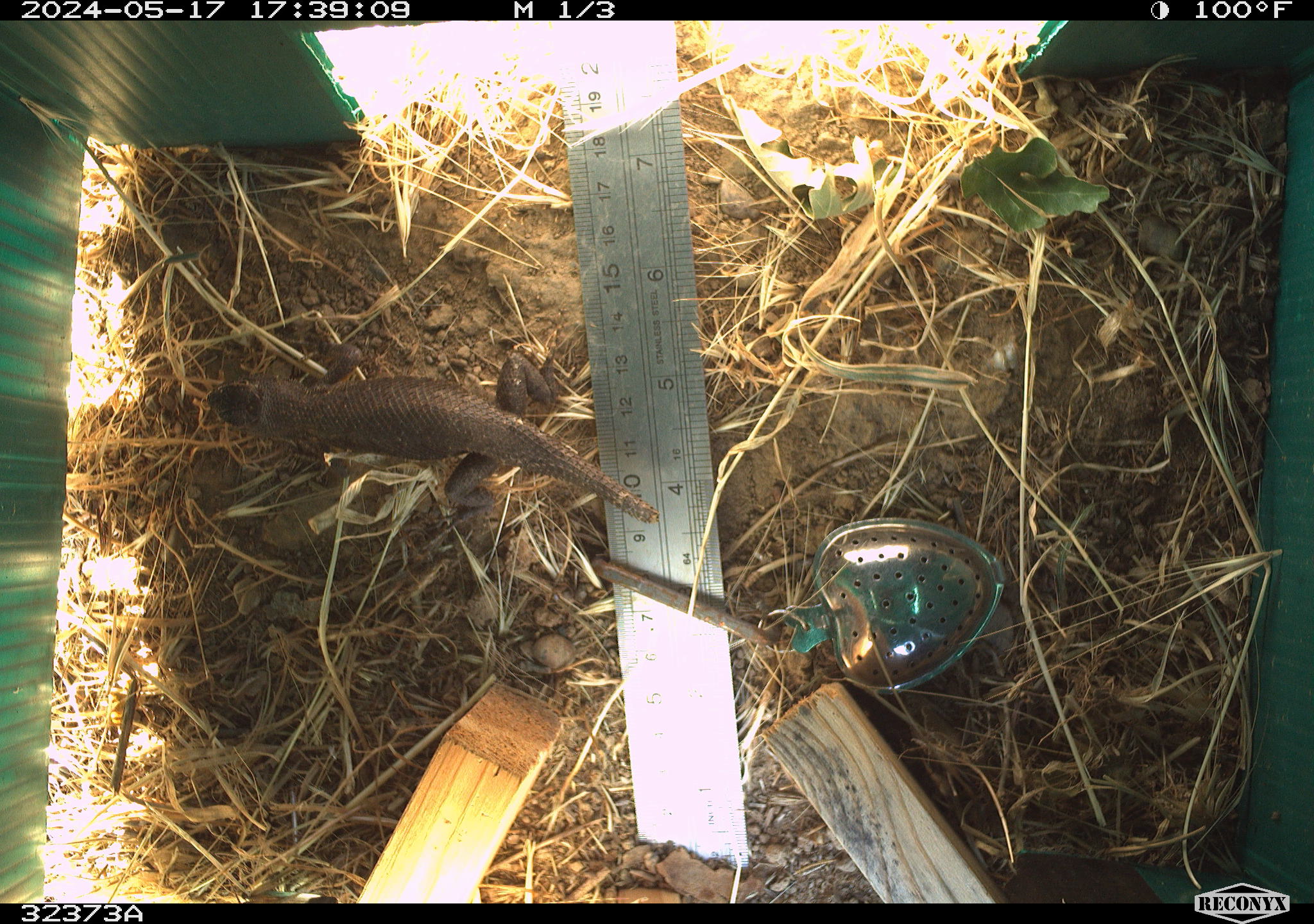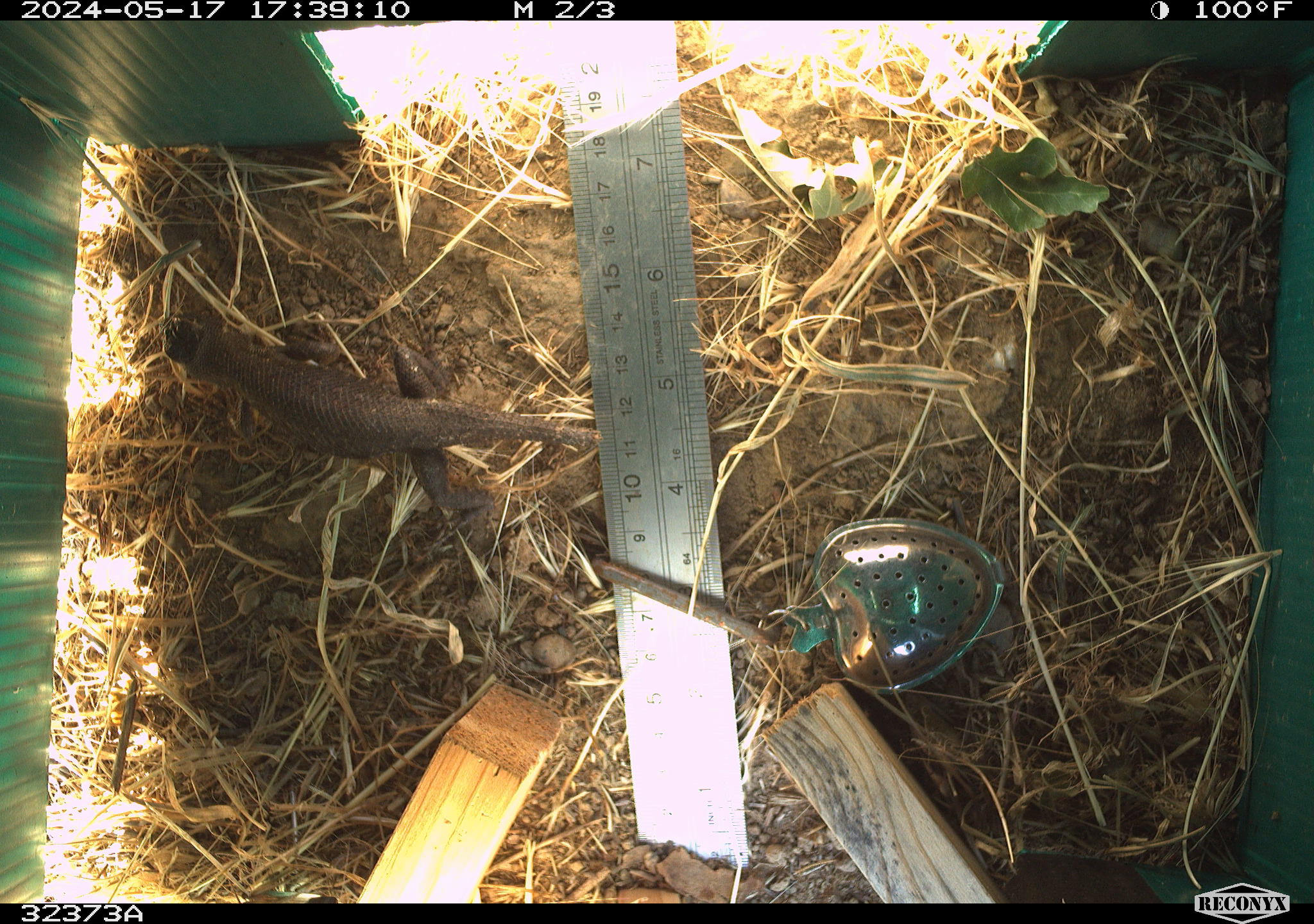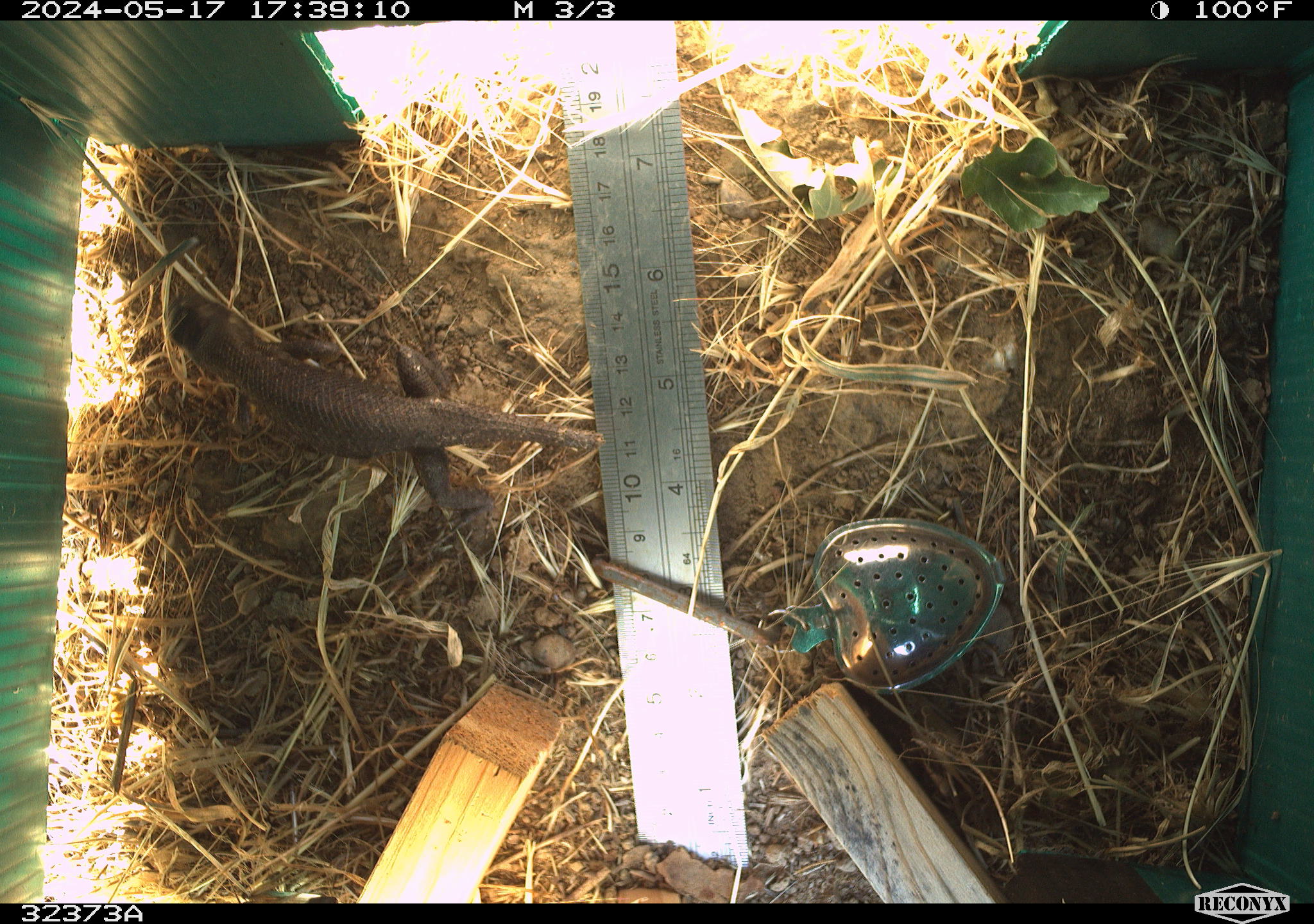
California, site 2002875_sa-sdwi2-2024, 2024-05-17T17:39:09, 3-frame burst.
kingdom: Animalia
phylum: Chordata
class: Reptilia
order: Squamata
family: Phrynosomatidae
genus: Sceloporus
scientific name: Sceloporus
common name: spiny lizards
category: sceloporus species